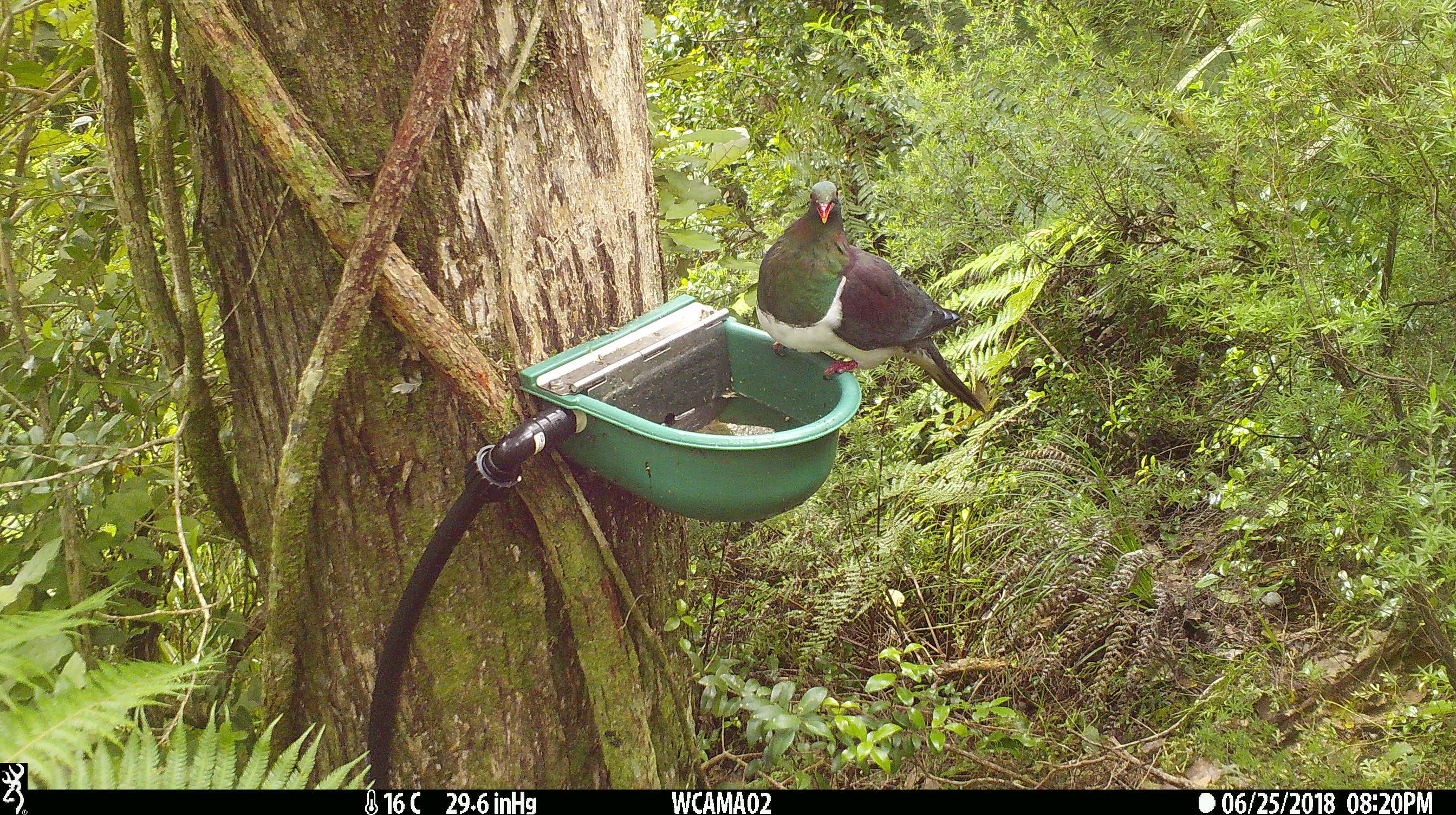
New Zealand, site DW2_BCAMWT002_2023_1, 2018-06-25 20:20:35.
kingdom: Animalia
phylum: Chordata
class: Aves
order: Columbiformes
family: Columbidae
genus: Hemiphaga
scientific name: Hemiphaga novaeseelandiae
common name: new zealand pigeon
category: kereru